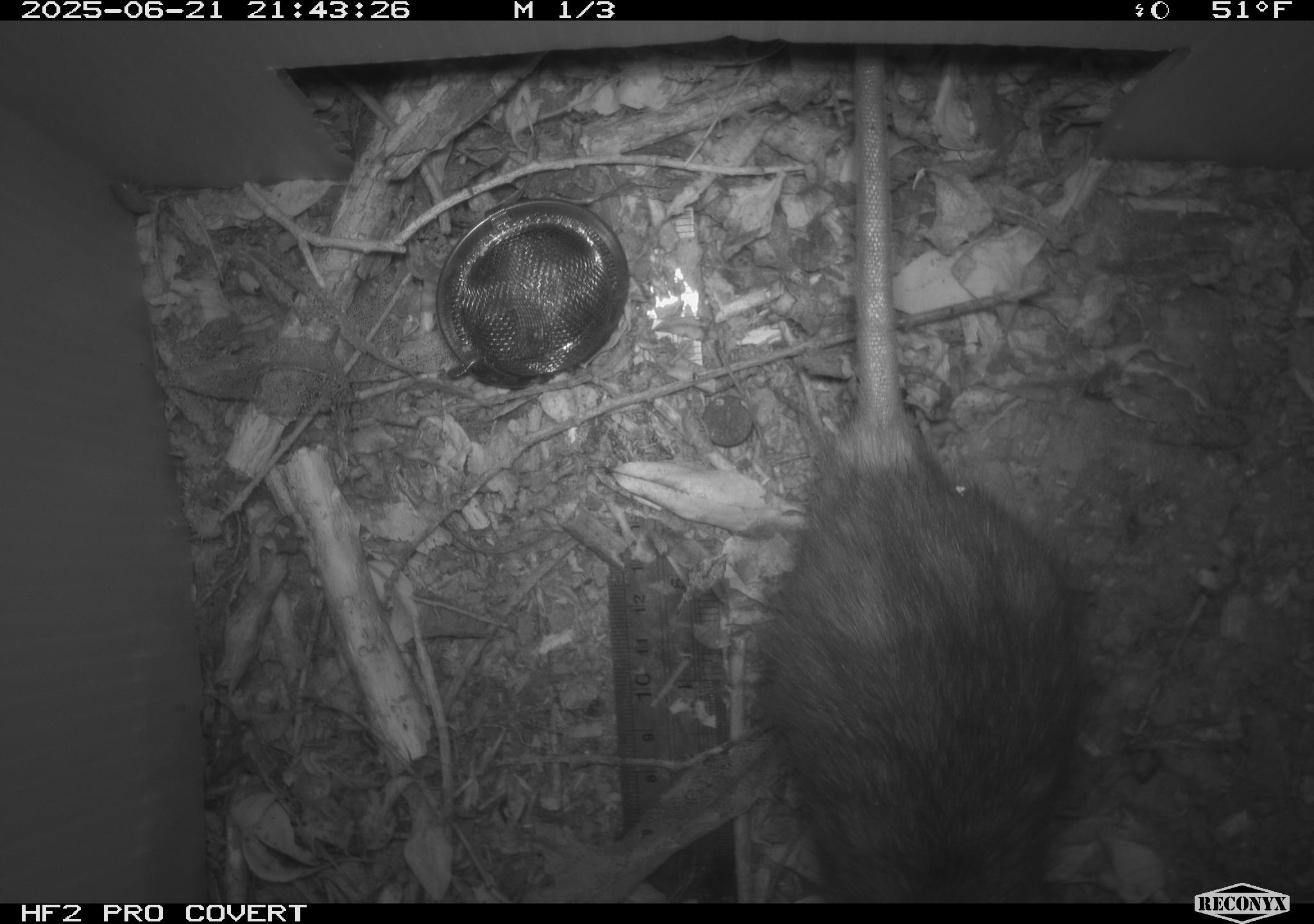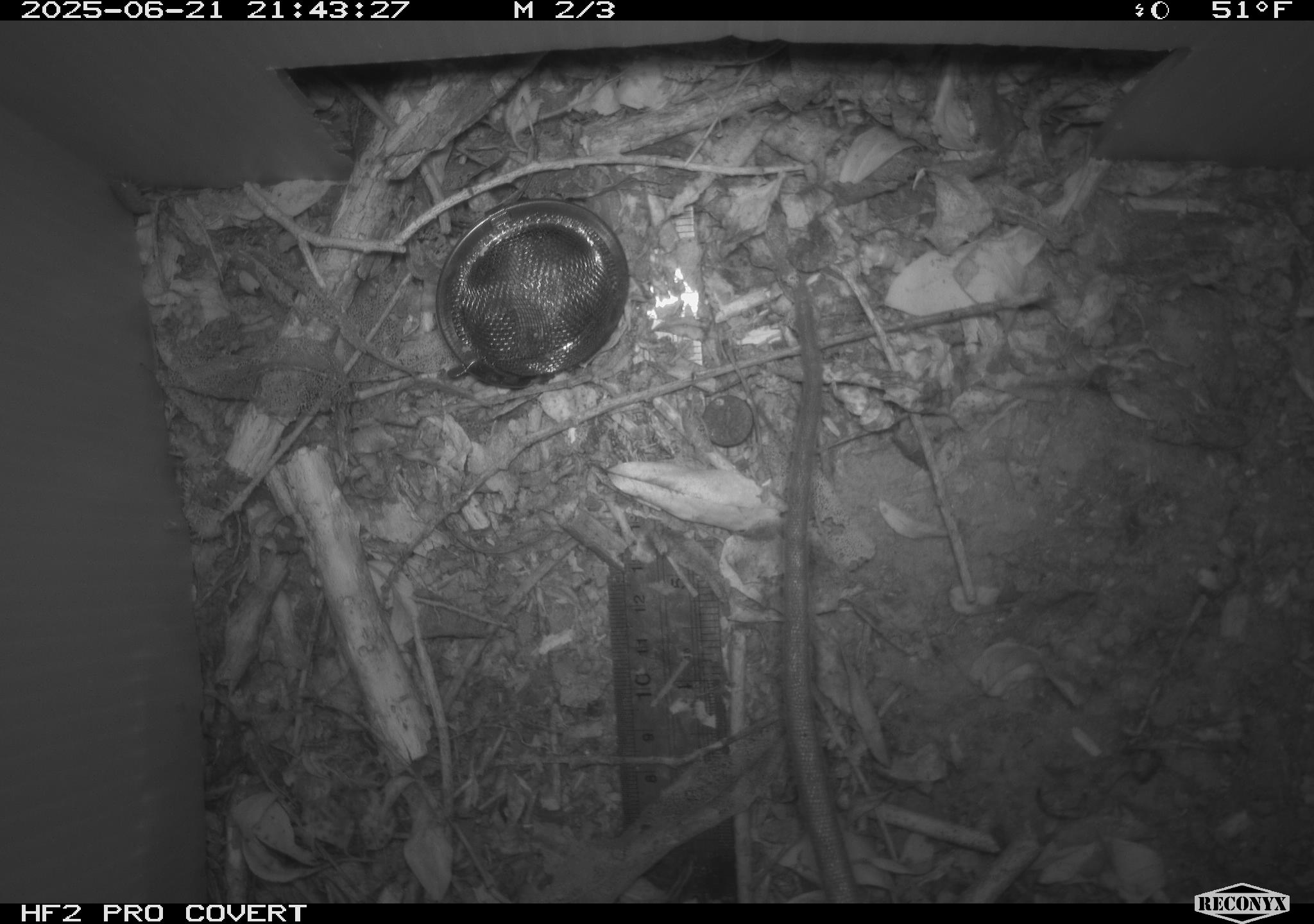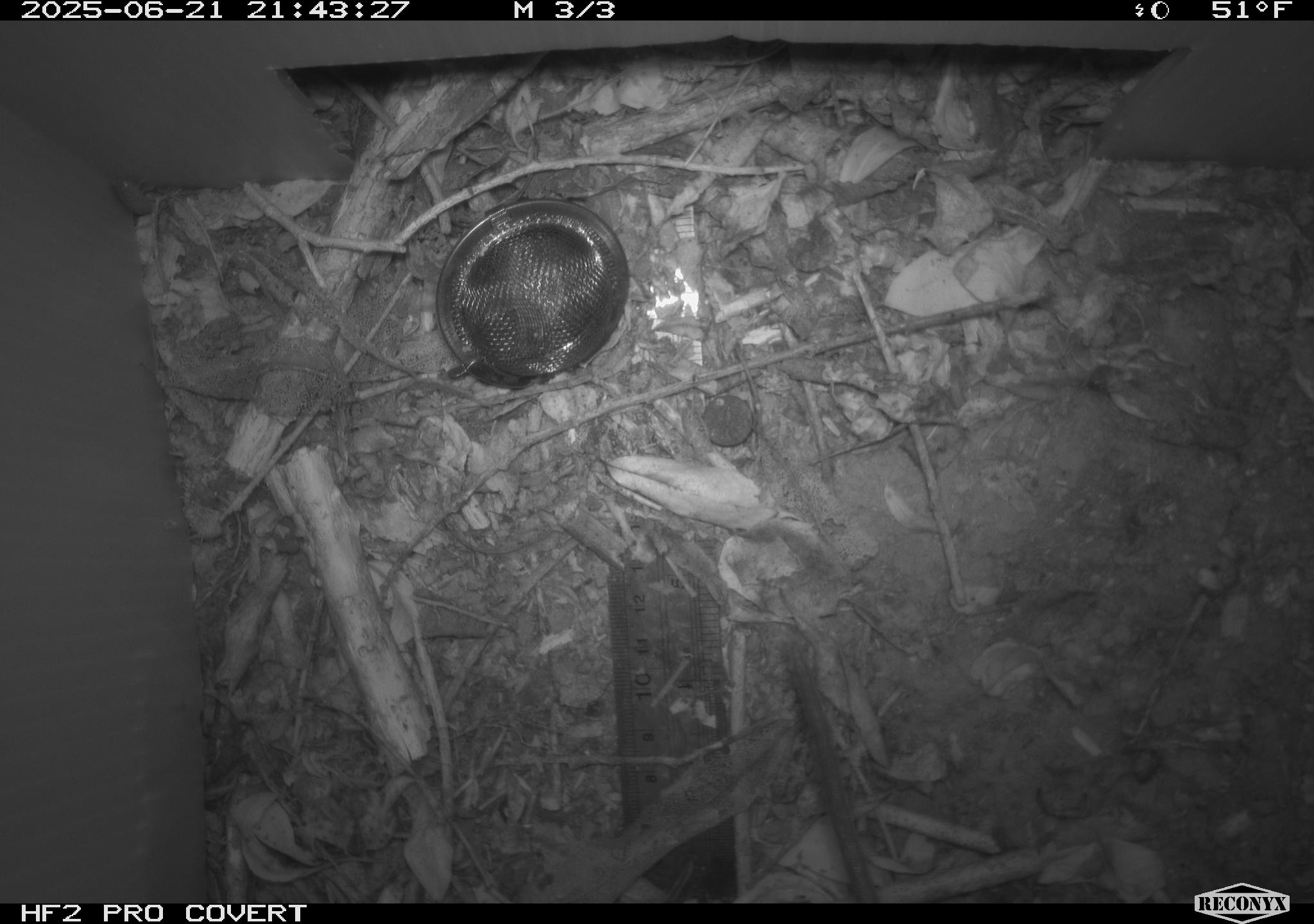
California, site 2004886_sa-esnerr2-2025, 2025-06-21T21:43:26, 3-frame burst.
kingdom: Animalia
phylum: Chordata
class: Mammalia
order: Rodentia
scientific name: Rodentia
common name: rodent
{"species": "rodent (Rodentia)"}